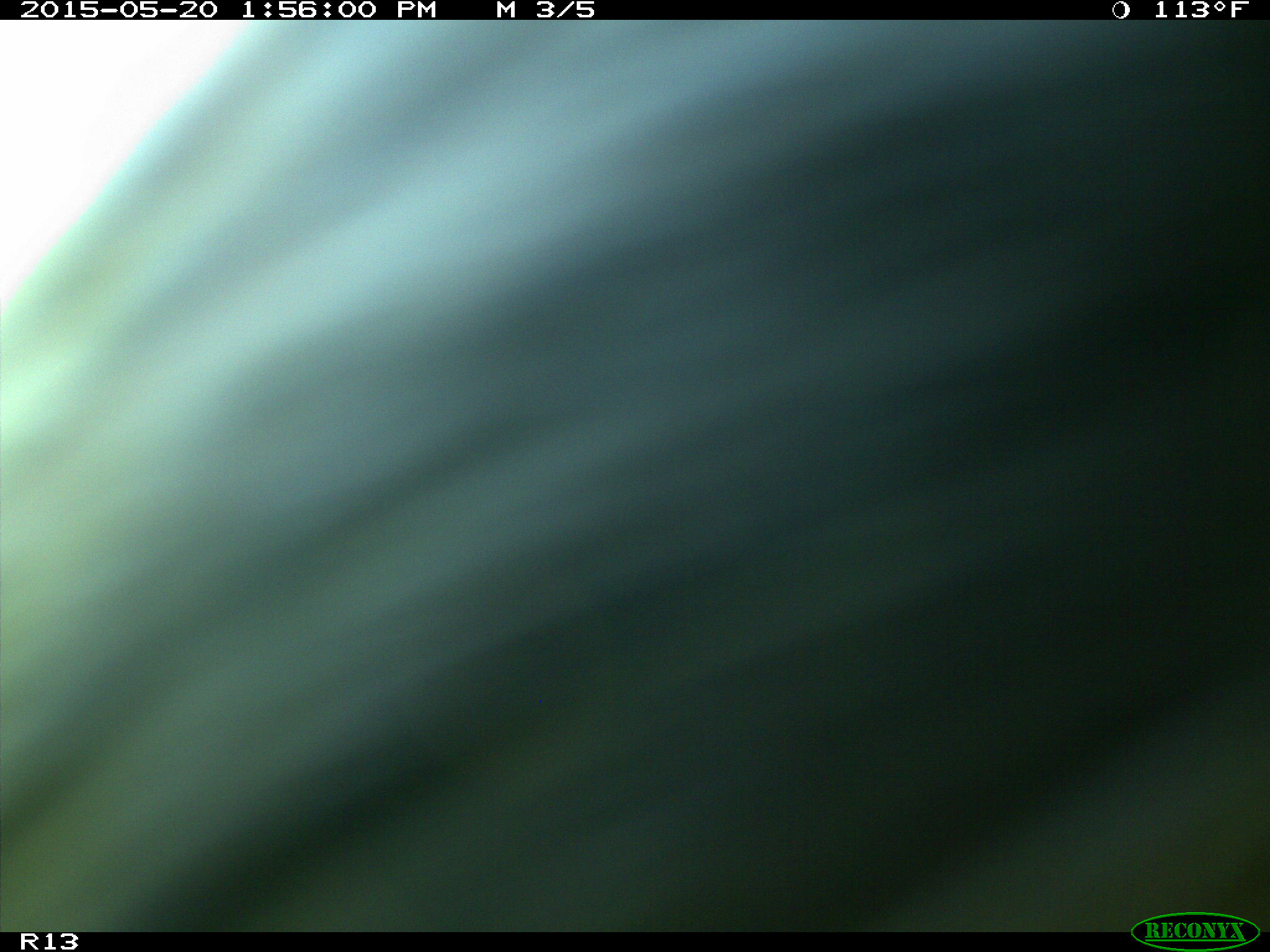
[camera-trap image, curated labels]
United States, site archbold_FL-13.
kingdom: Animalia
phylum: Chordata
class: Mammalia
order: Artiodactyla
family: Bovidae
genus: Bos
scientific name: Bos taurus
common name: domestic cow